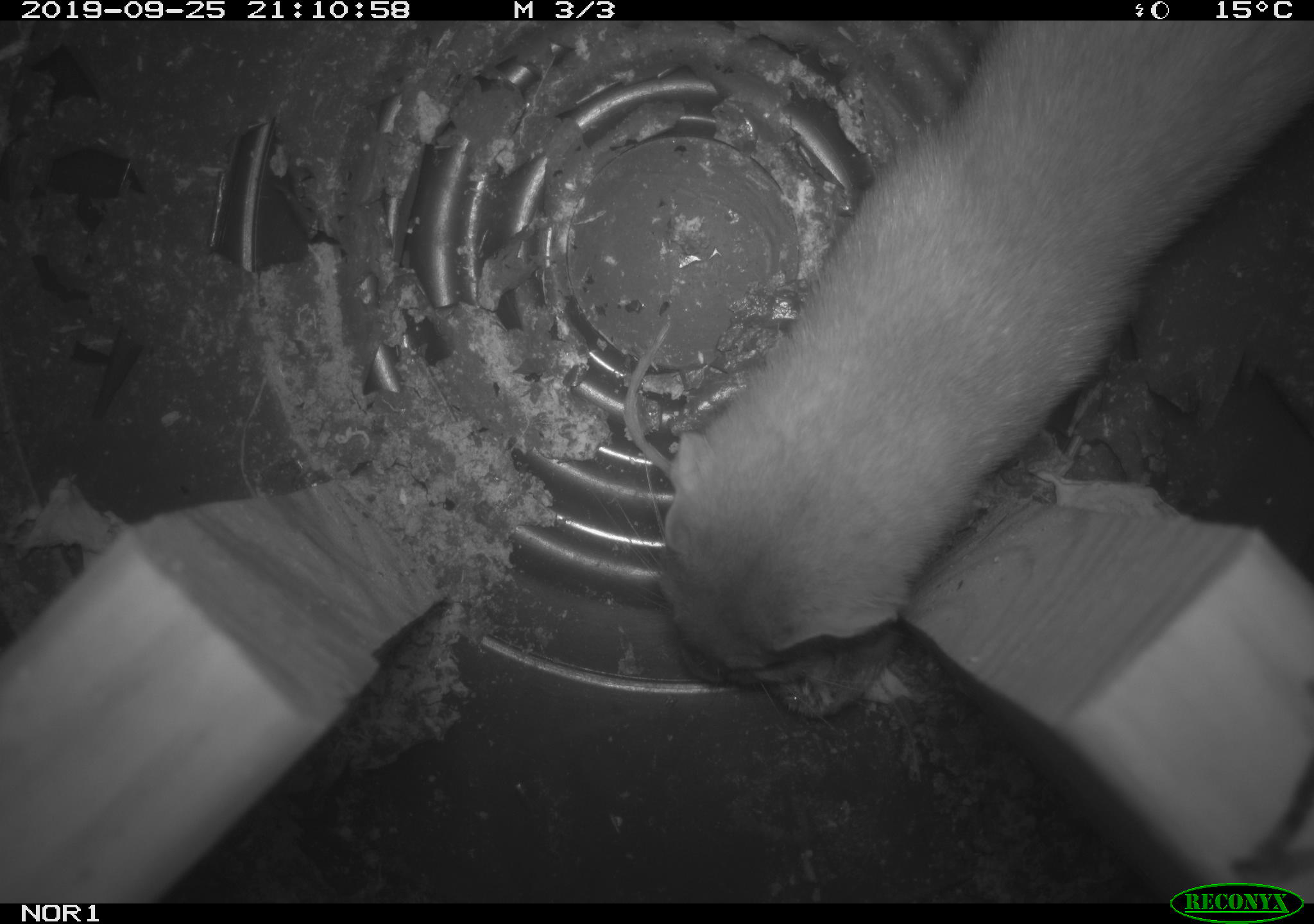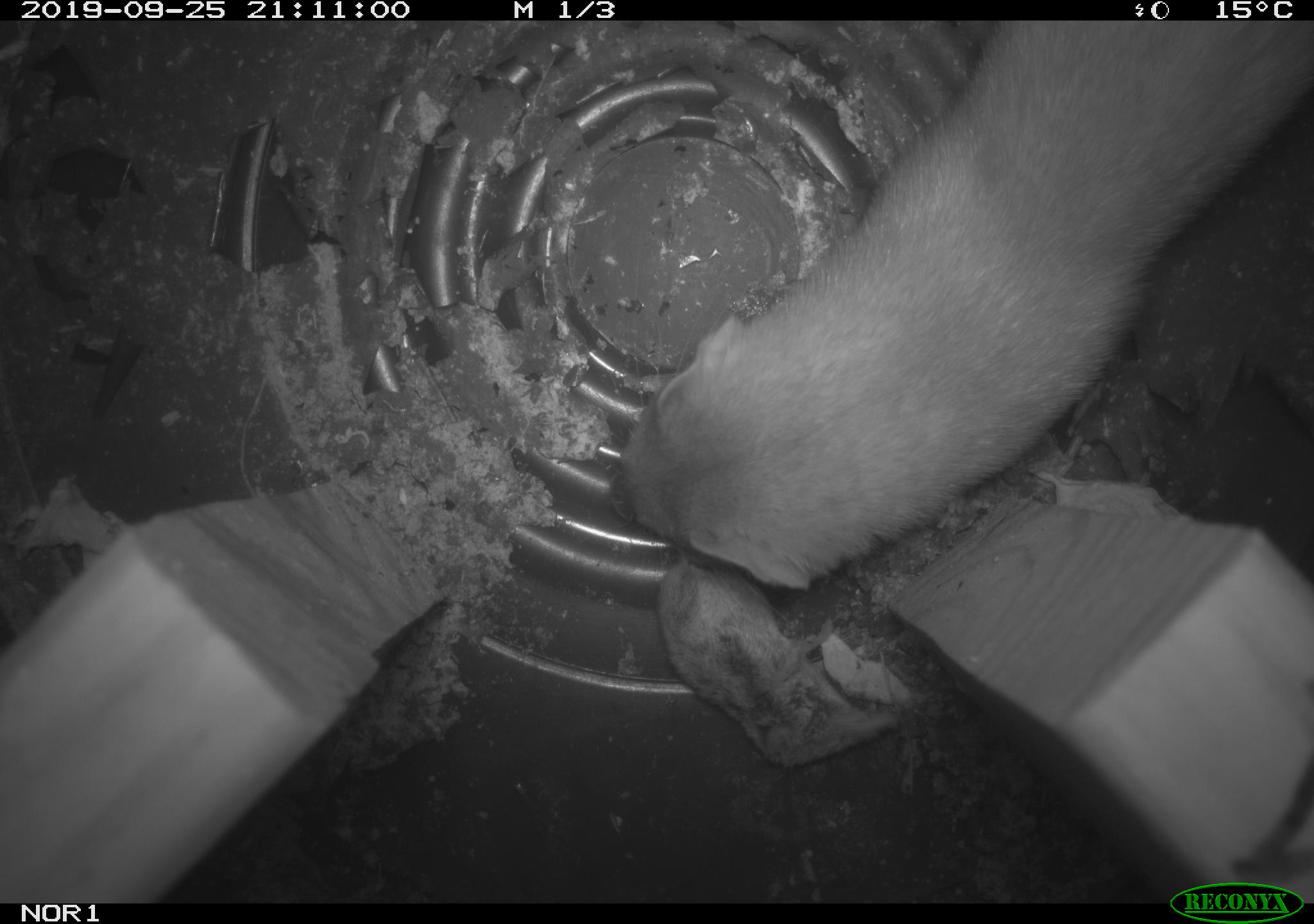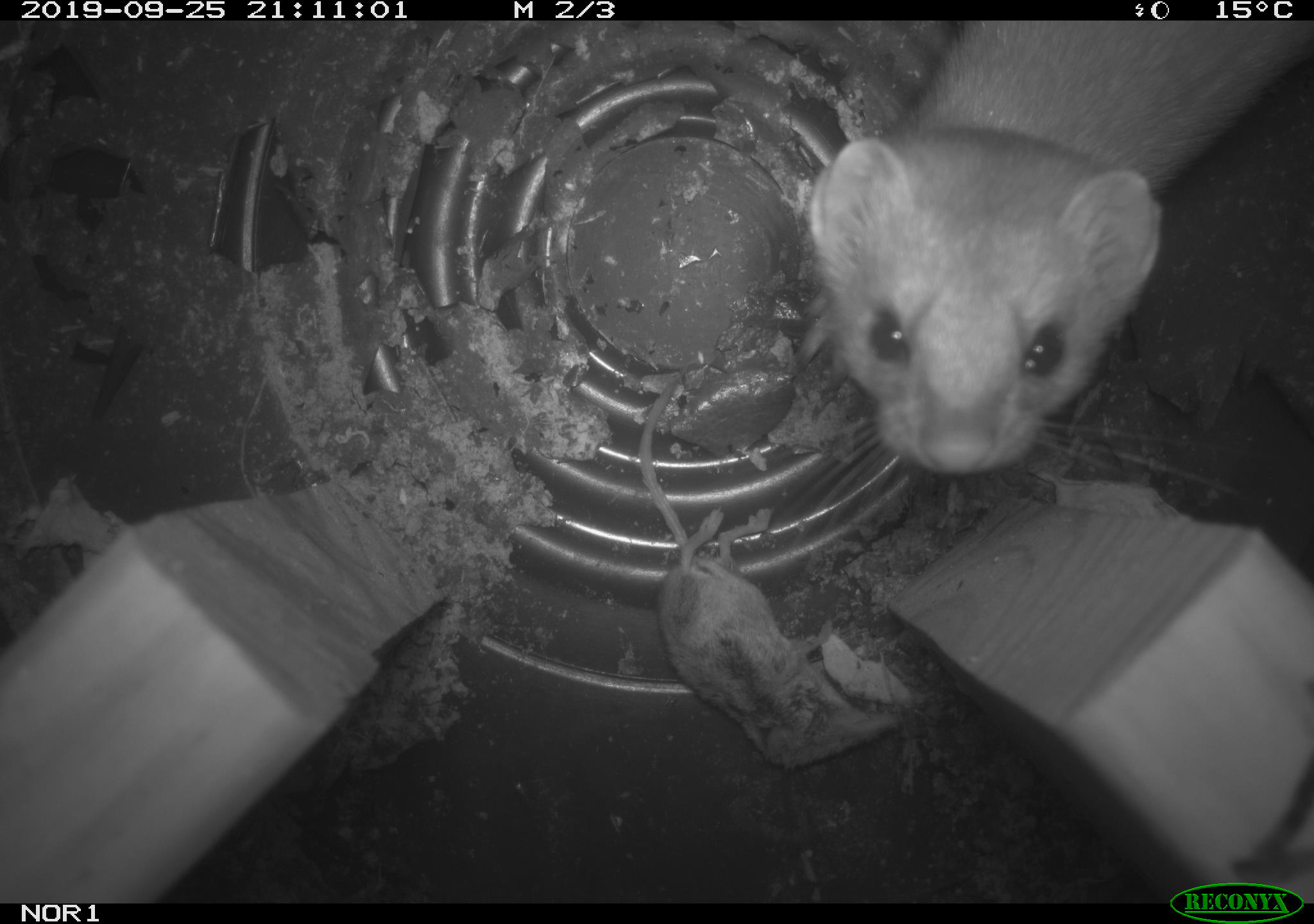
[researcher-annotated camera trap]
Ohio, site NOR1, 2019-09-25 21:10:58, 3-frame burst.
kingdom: Animalia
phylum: Chordata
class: Mammalia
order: Carnivora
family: Mustelidae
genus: Neogale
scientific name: Neogale frenata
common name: long-tailed weasel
Long-tailed weasel (Neogale frenata).